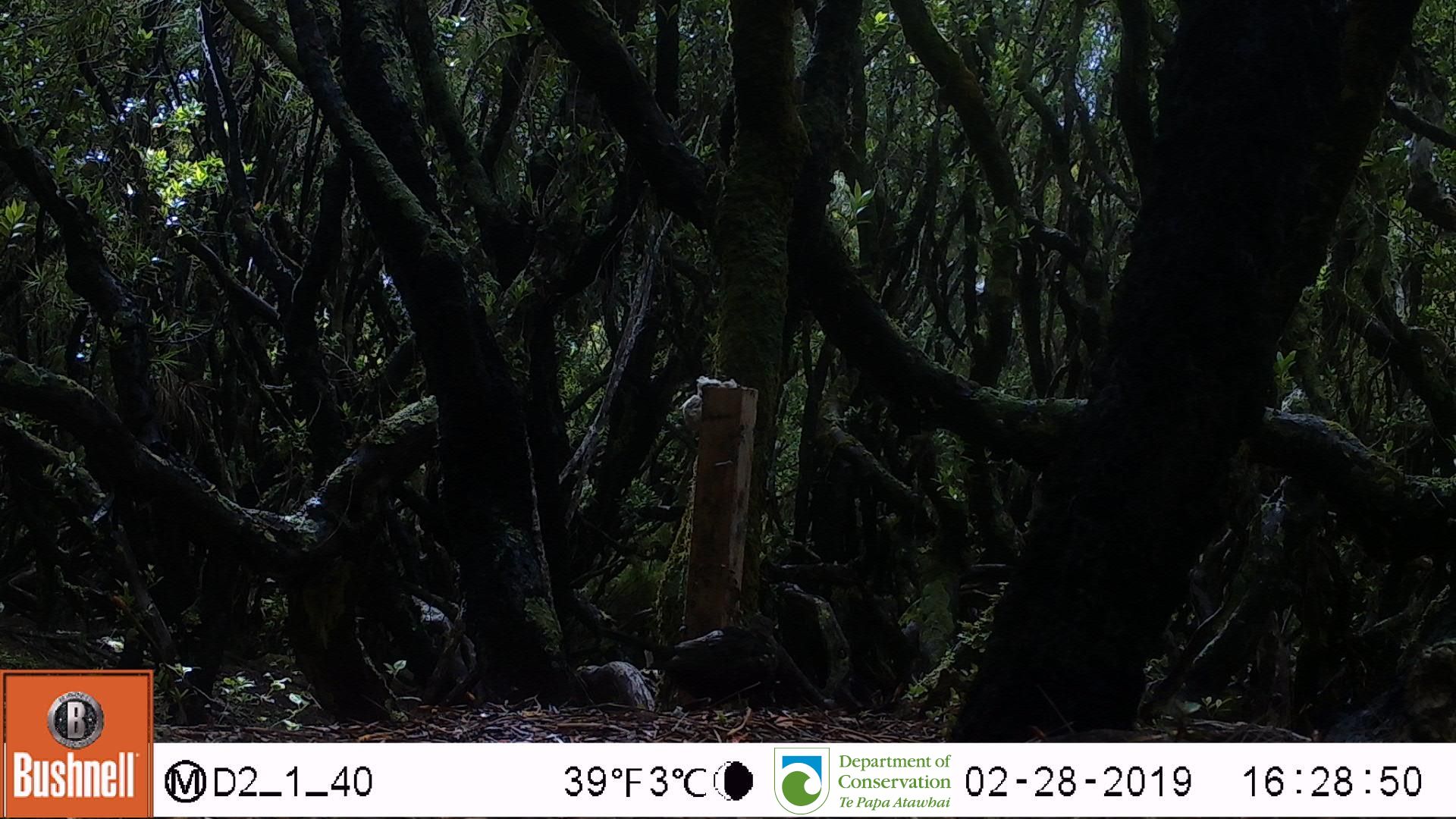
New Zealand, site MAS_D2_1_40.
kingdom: Animalia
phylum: Chordata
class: Aves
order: Passeriformes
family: Turdidae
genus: Turdus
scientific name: Turdus merula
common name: eurasian blackbird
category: blackbird